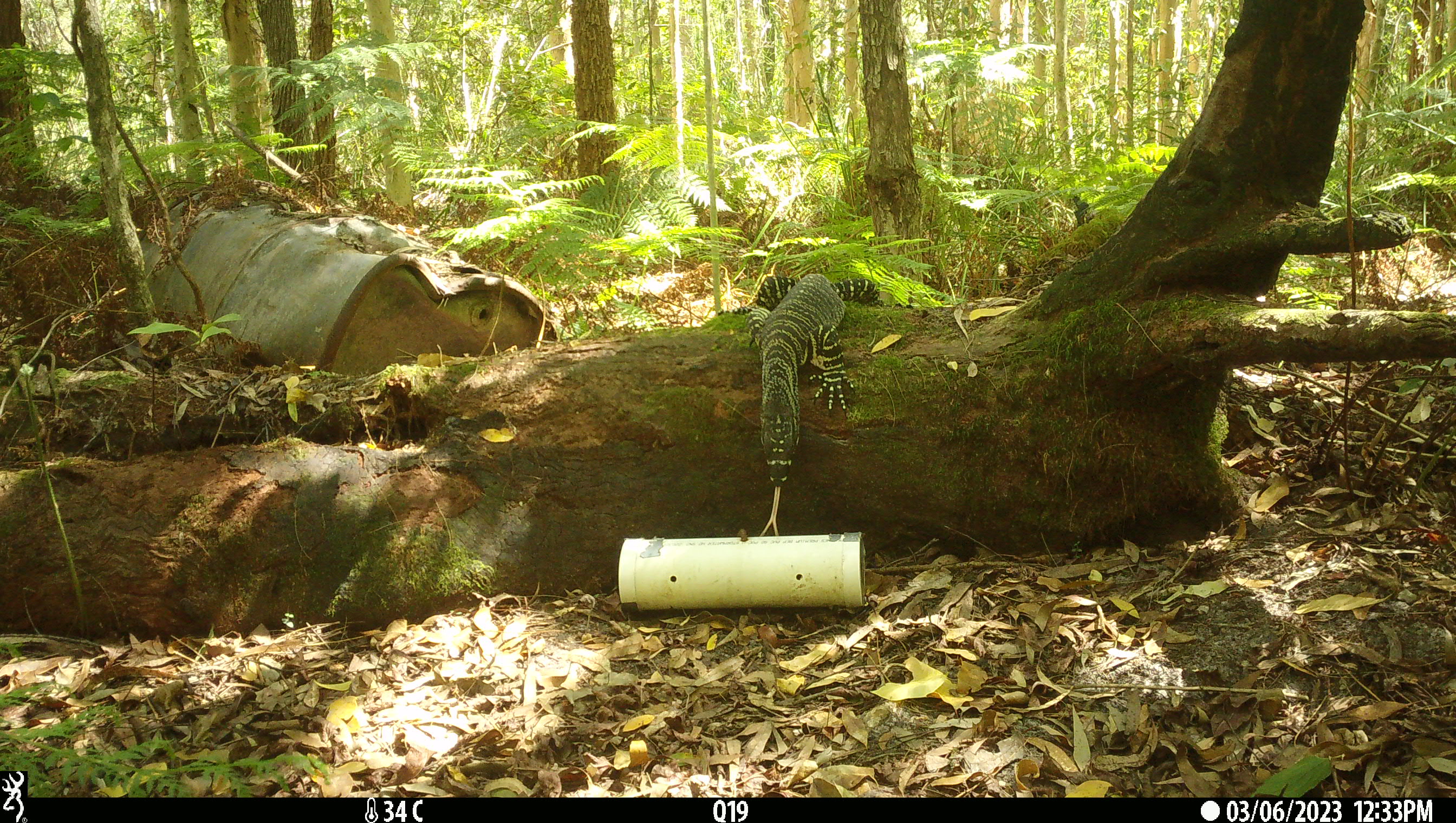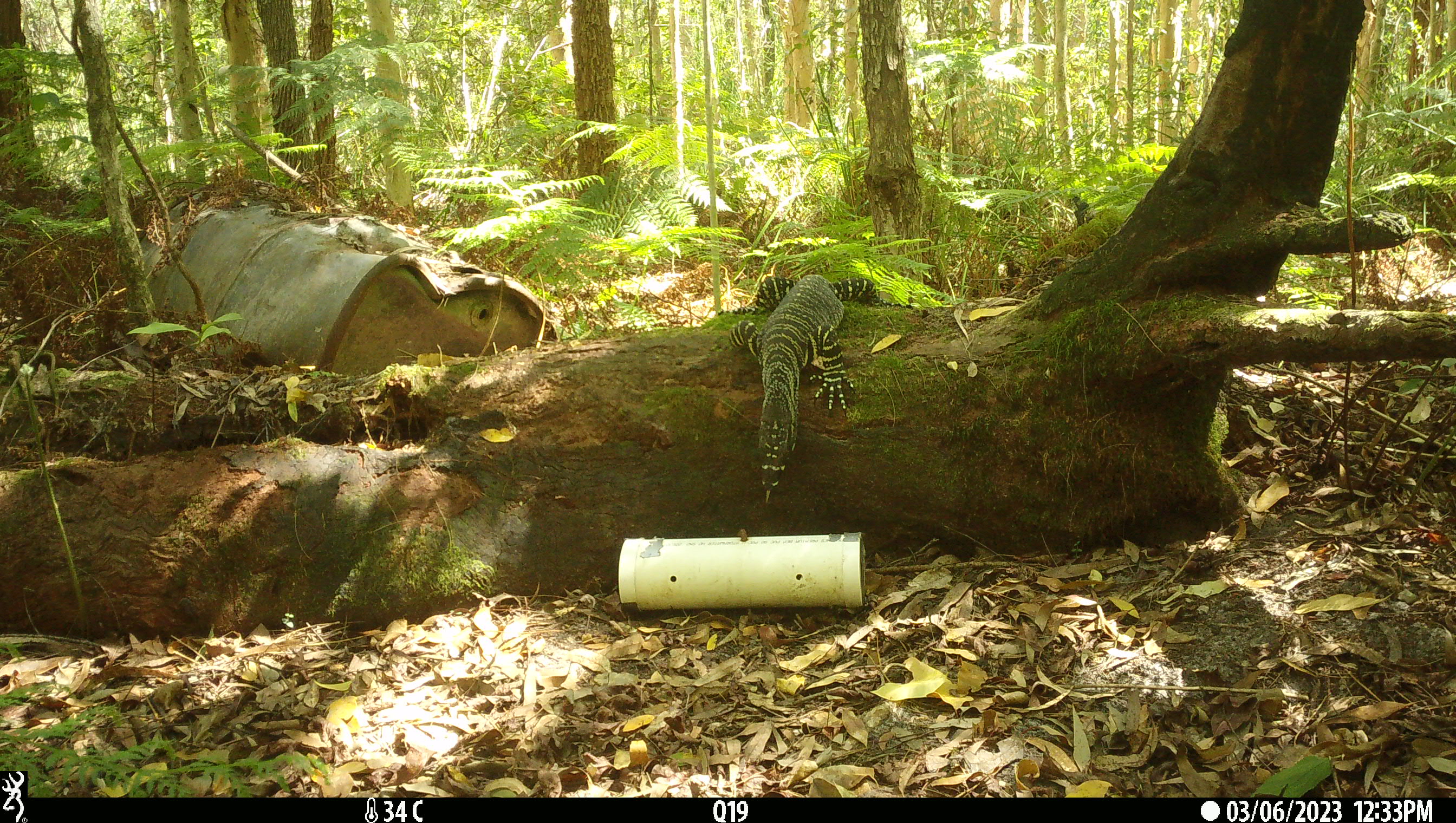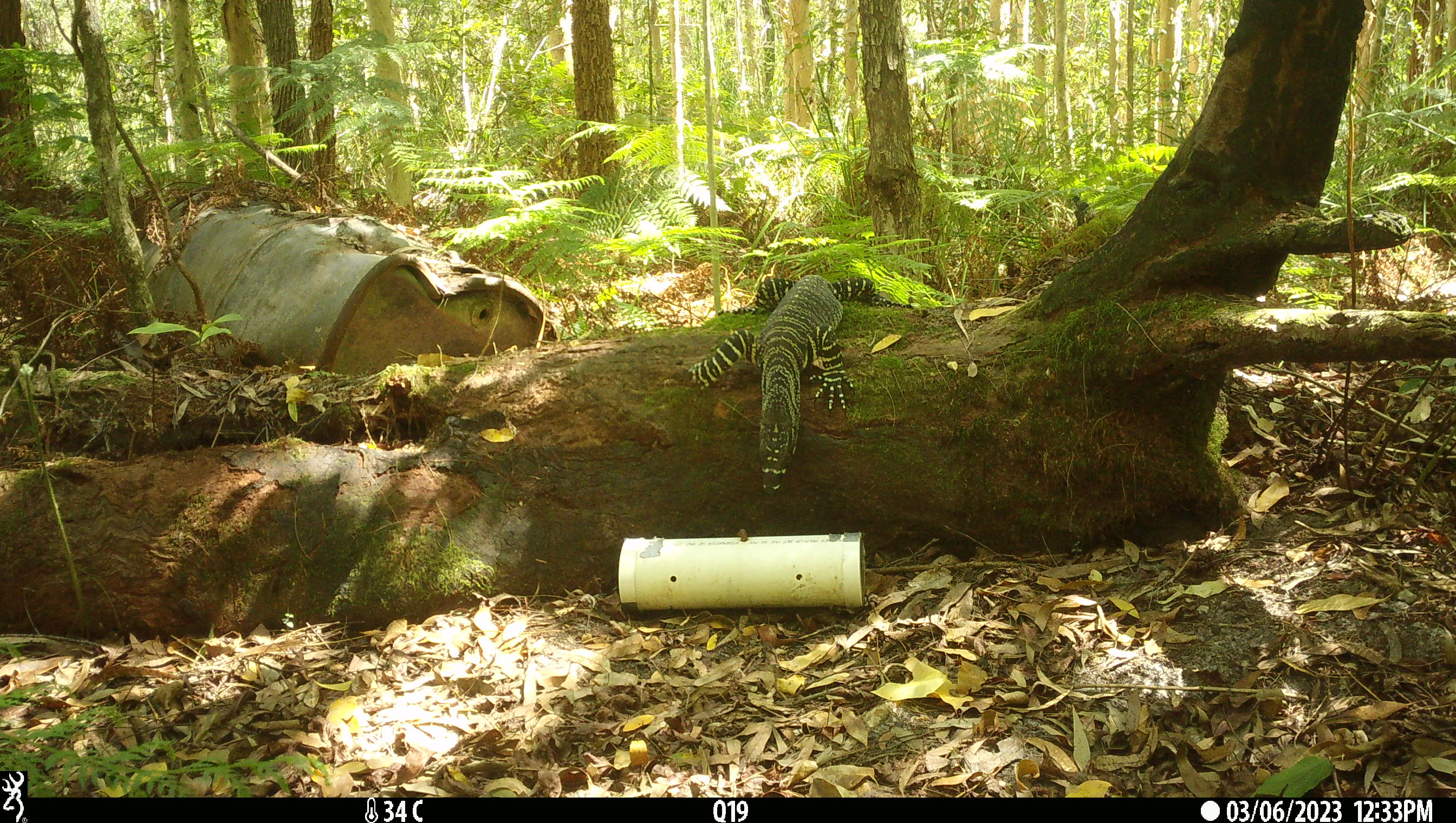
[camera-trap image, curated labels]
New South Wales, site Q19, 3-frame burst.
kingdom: Animalia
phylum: Chordata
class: Reptilia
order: Squamata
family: Varanidae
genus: Varanus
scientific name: Varanus varius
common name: lace monitor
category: goanna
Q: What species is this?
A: Goanna (lace monitor) (Varanus varius).